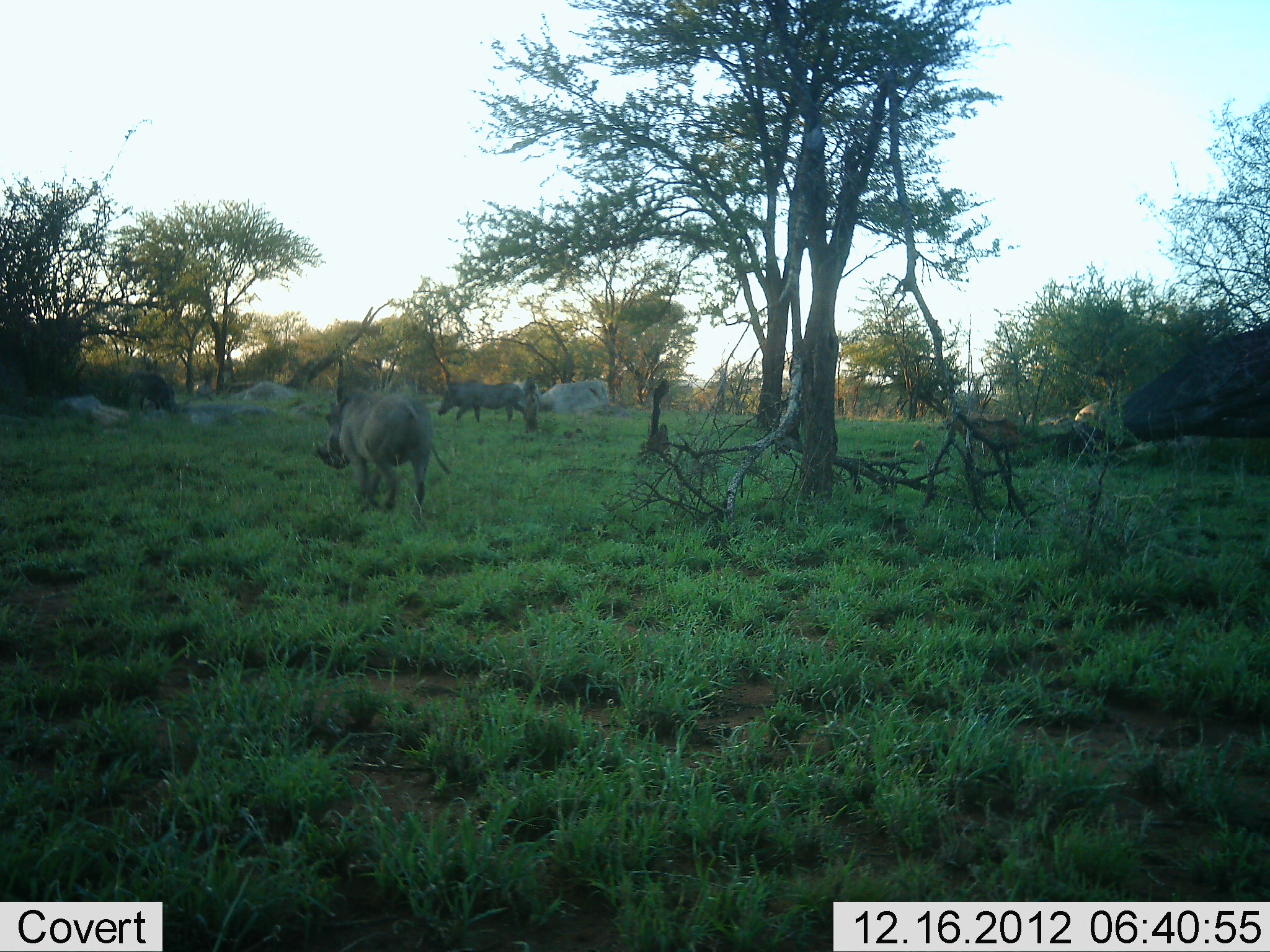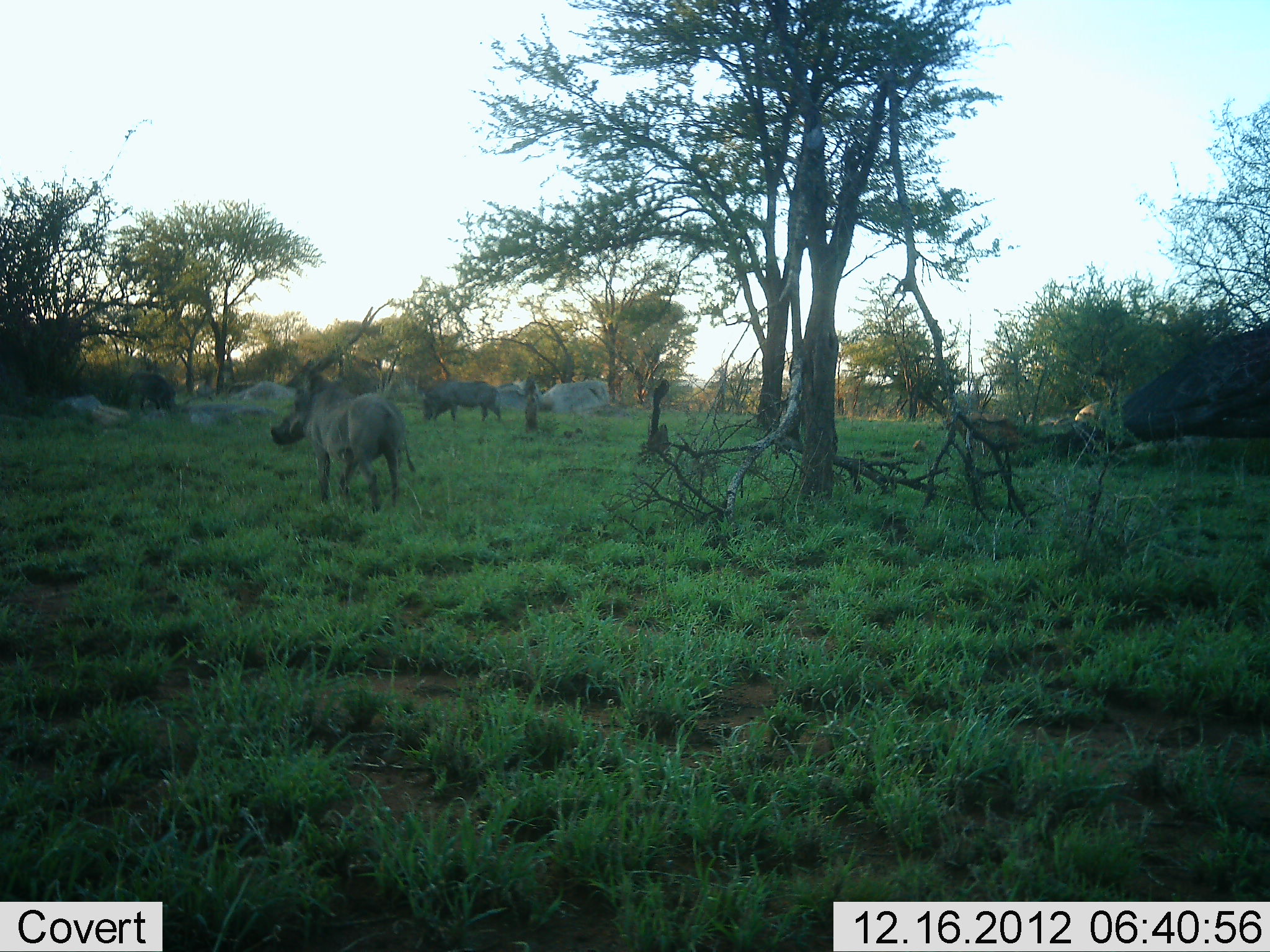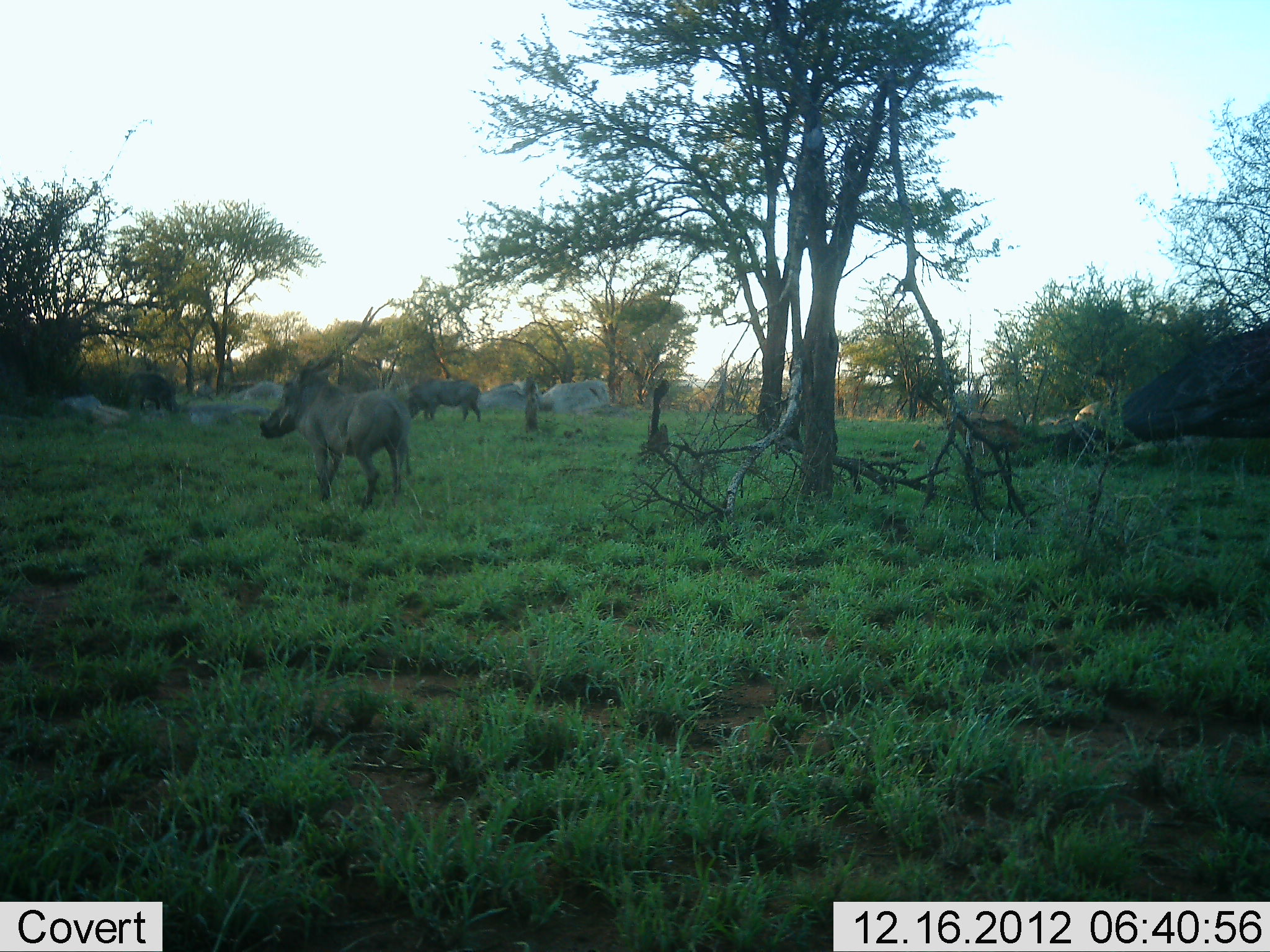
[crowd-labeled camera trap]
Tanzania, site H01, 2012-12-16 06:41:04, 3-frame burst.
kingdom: Animalia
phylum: Chordata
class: Mammalia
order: Artiodactyla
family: Suidae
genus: Phacochoerus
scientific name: Phacochoerus africanus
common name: warthog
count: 2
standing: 20%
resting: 0%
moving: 80%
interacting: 0%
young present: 0%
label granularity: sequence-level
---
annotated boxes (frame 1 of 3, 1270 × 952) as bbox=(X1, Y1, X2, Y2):
animal: bbox=(316, 389, 435, 513); bbox=(438, 377, 529, 425); bbox=(128, 369, 180, 413)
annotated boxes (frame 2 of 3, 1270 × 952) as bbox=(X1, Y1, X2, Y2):
animal: bbox=(269, 377, 418, 514); bbox=(422, 378, 503, 423); bbox=(128, 371, 177, 411)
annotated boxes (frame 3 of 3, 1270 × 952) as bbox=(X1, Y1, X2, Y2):
animal: bbox=(259, 374, 412, 511); bbox=(407, 378, 484, 424); bbox=(128, 371, 180, 413)